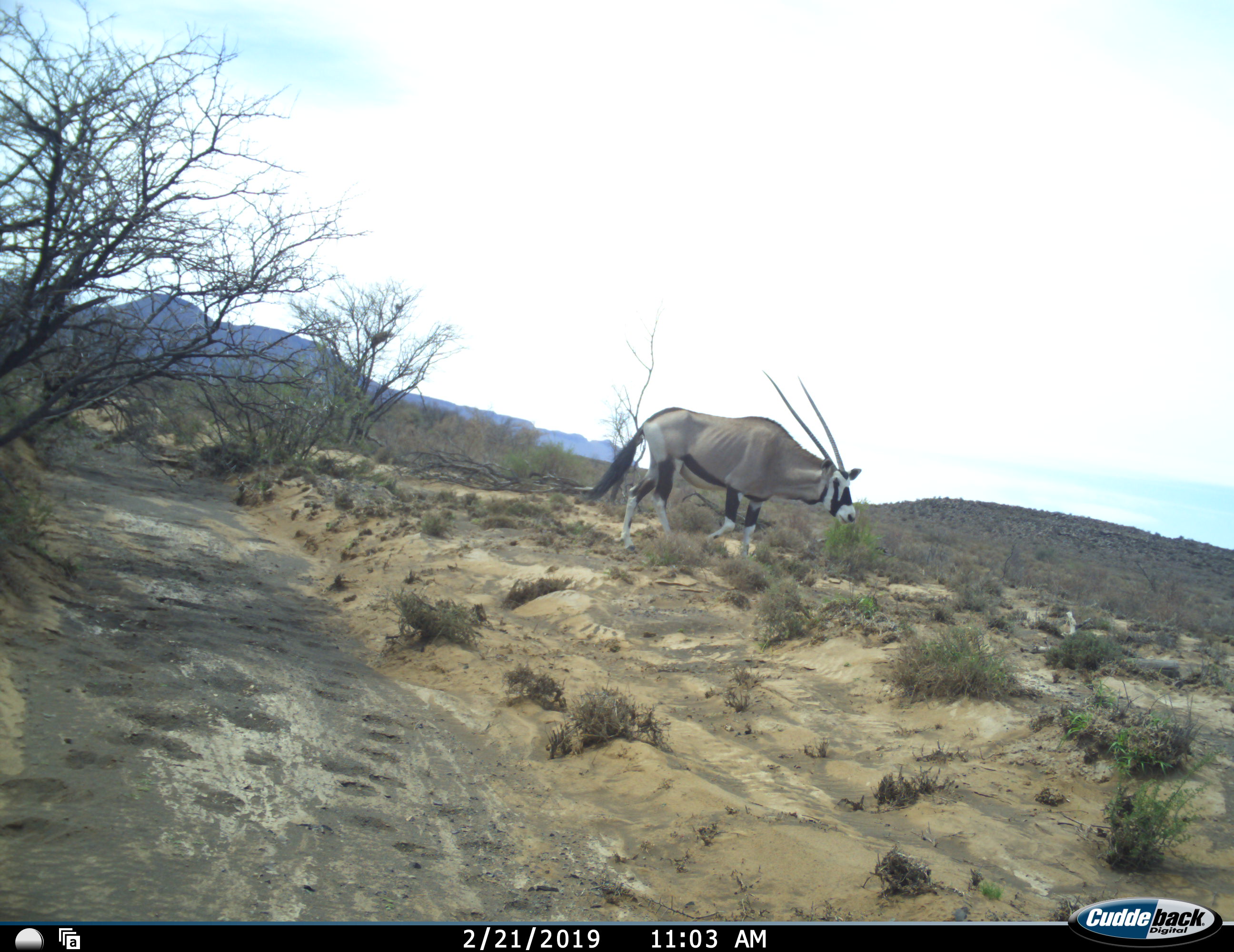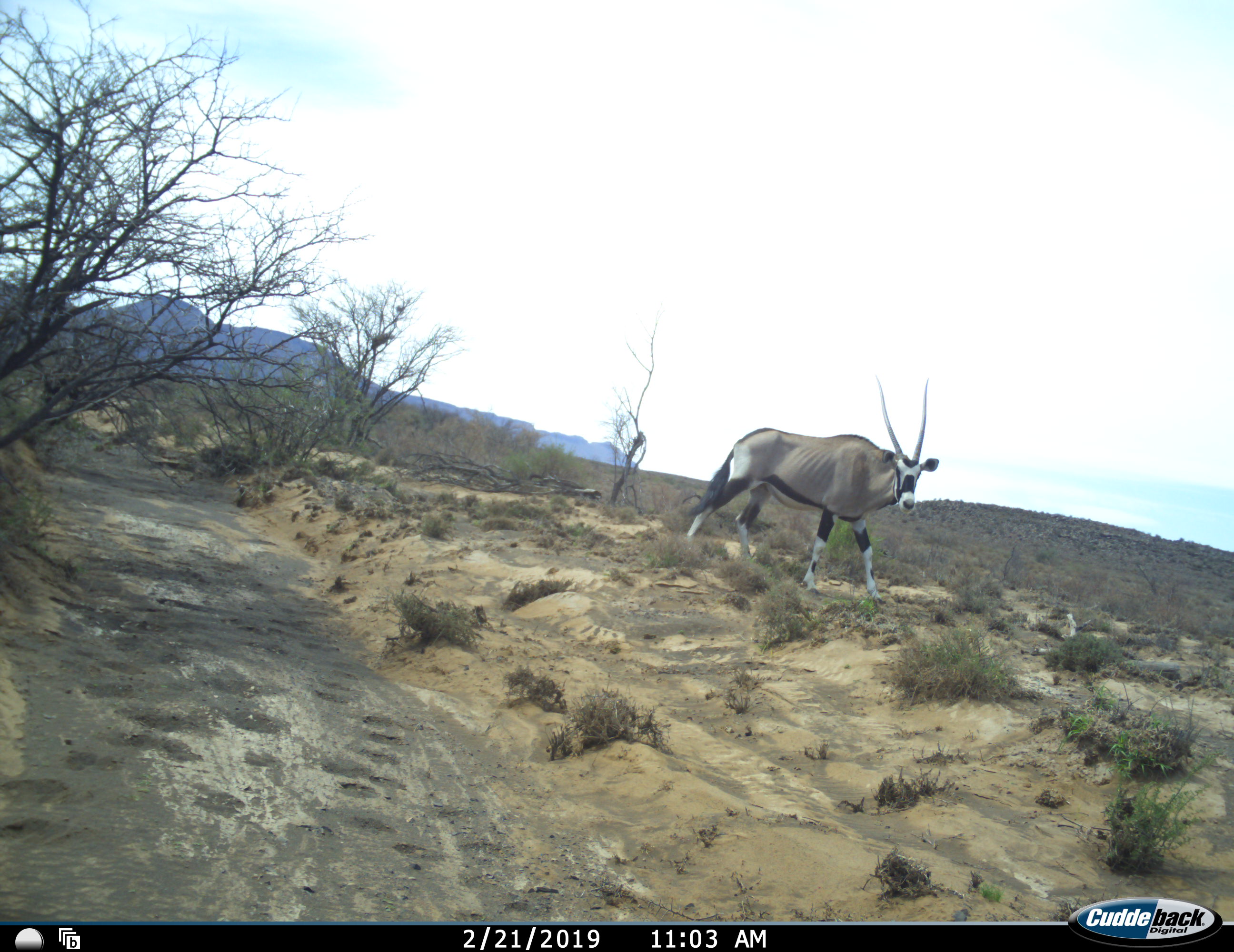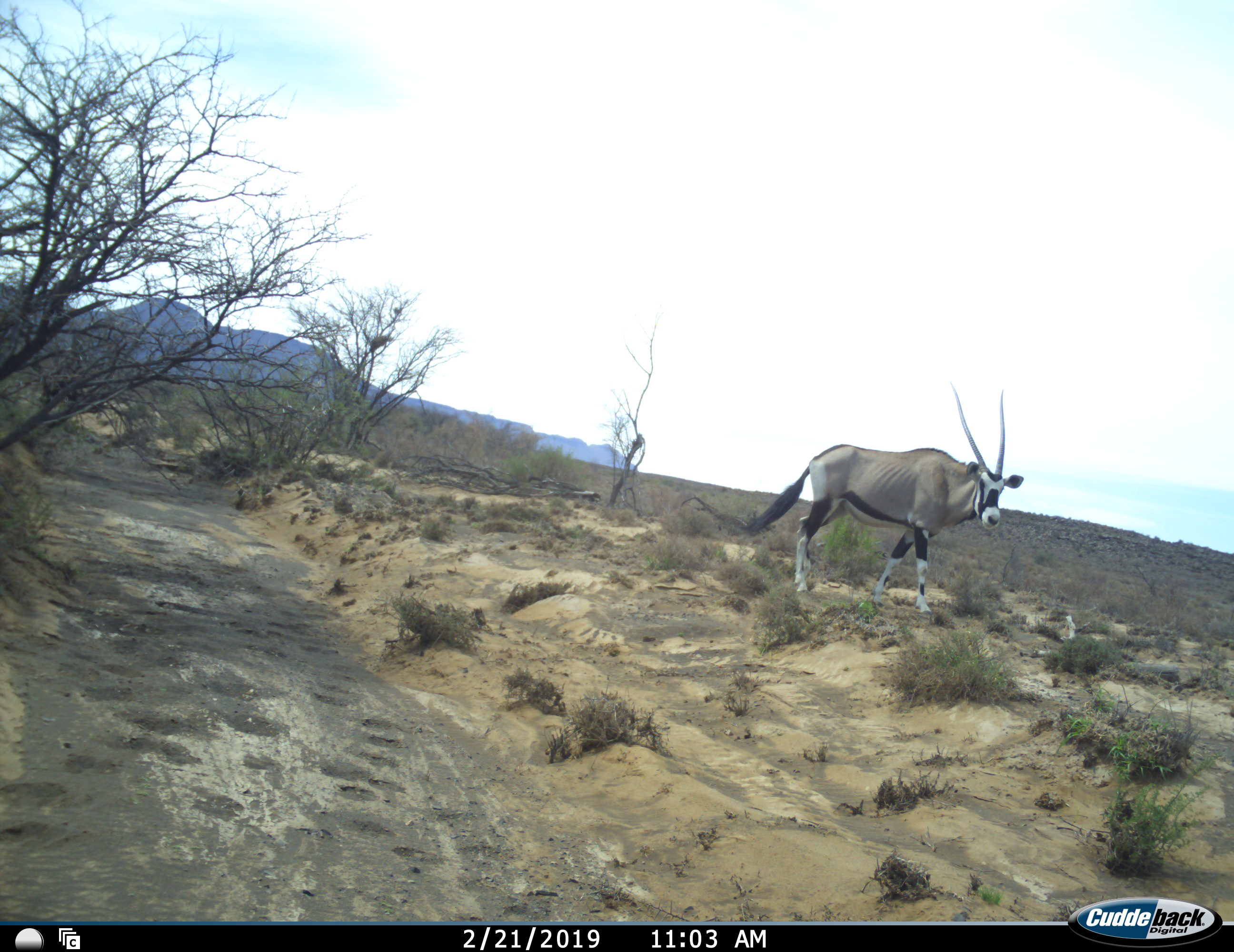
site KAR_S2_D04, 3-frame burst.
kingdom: Animalia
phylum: Chordata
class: Mammalia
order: Artiodactyla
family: Bovidae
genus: Oryx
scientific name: Oryx gazella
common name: gemsbok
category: oryx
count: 1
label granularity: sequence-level